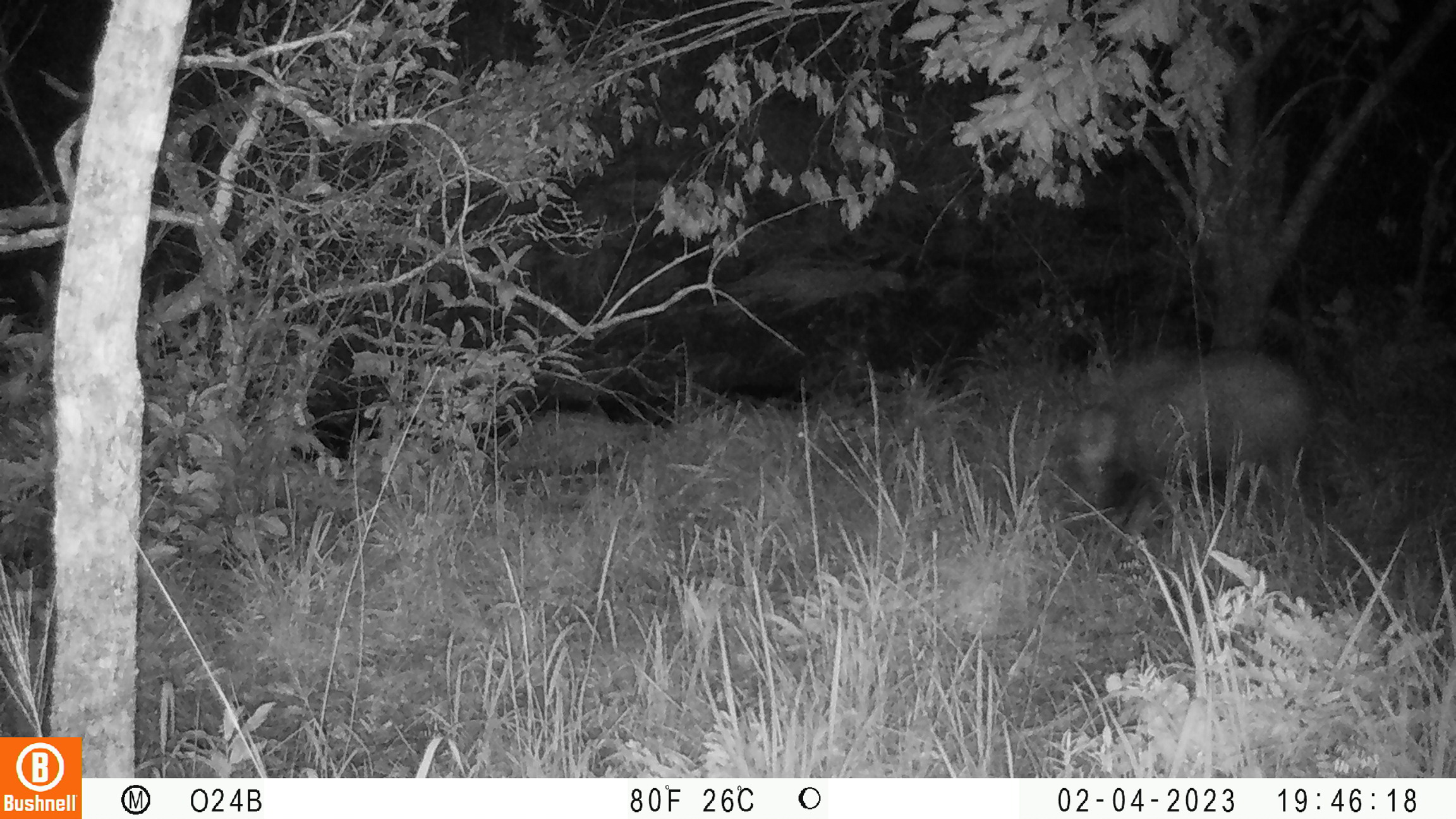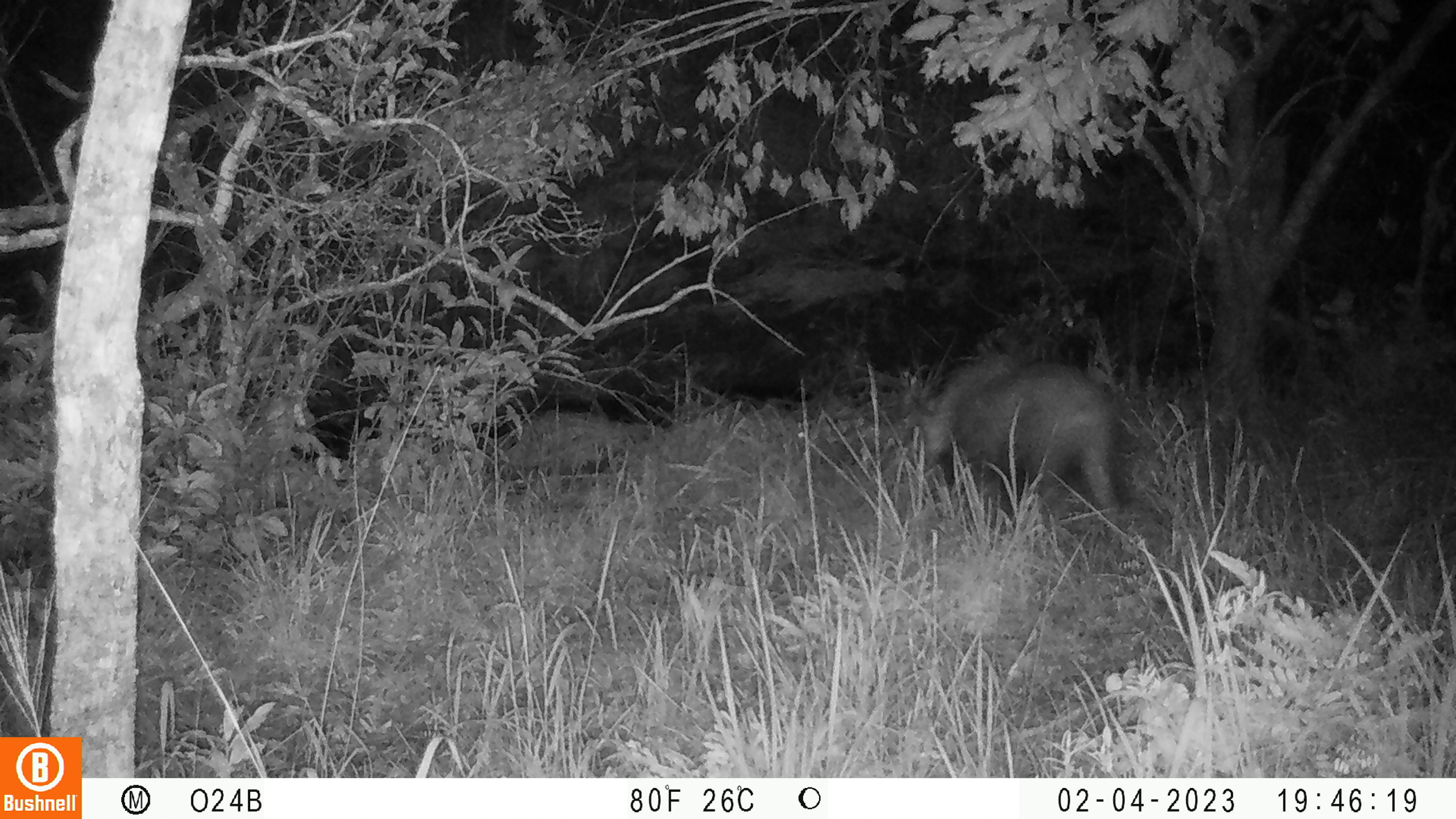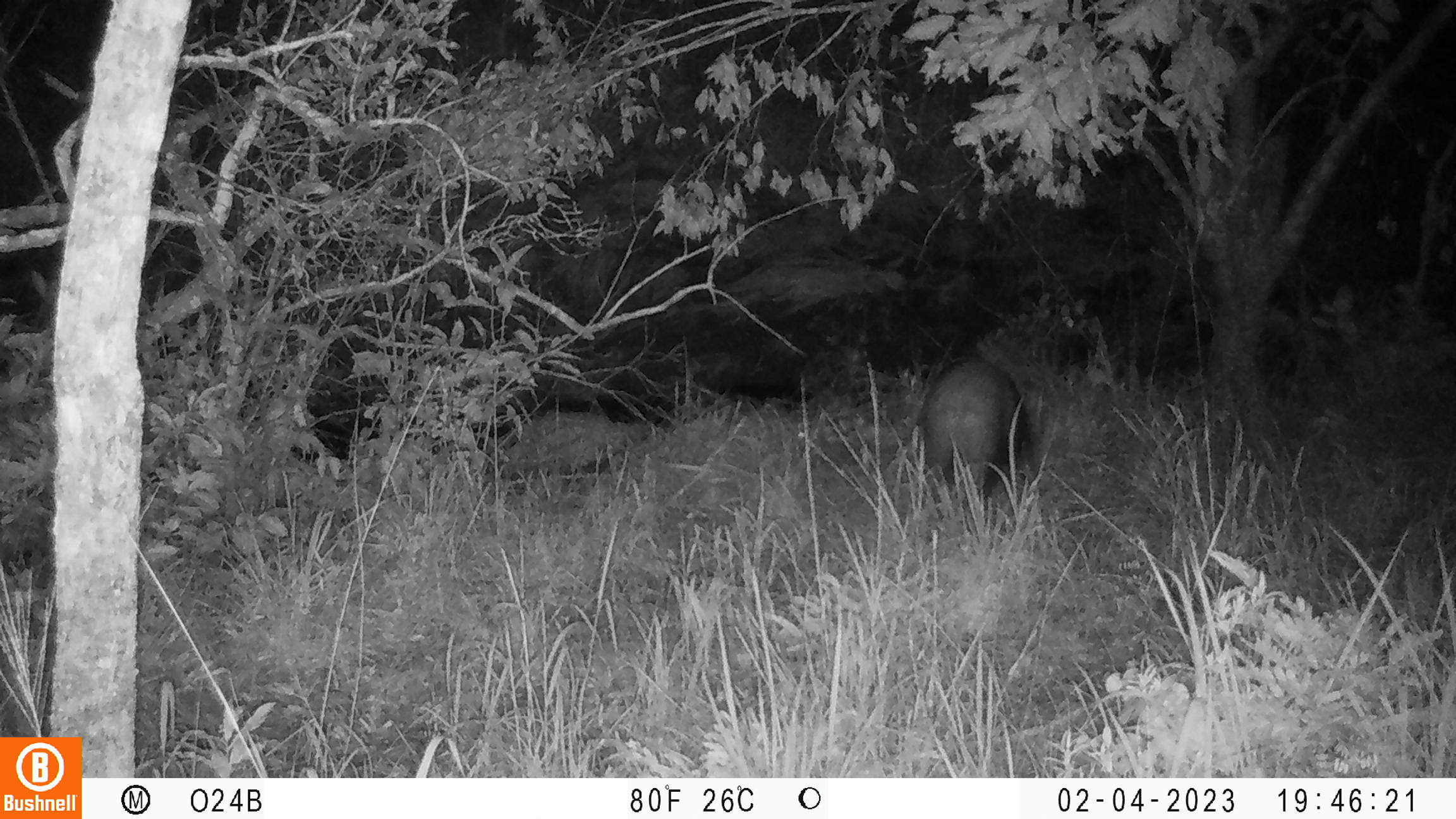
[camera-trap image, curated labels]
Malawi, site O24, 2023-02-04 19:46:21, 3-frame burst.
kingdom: Animalia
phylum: Chordata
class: Mammalia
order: Artiodactyla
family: Suidae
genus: Potamochoerus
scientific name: Potamochoerus larvatus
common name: bushpig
Bushpig (Potamochoerus larvatus), count 1.